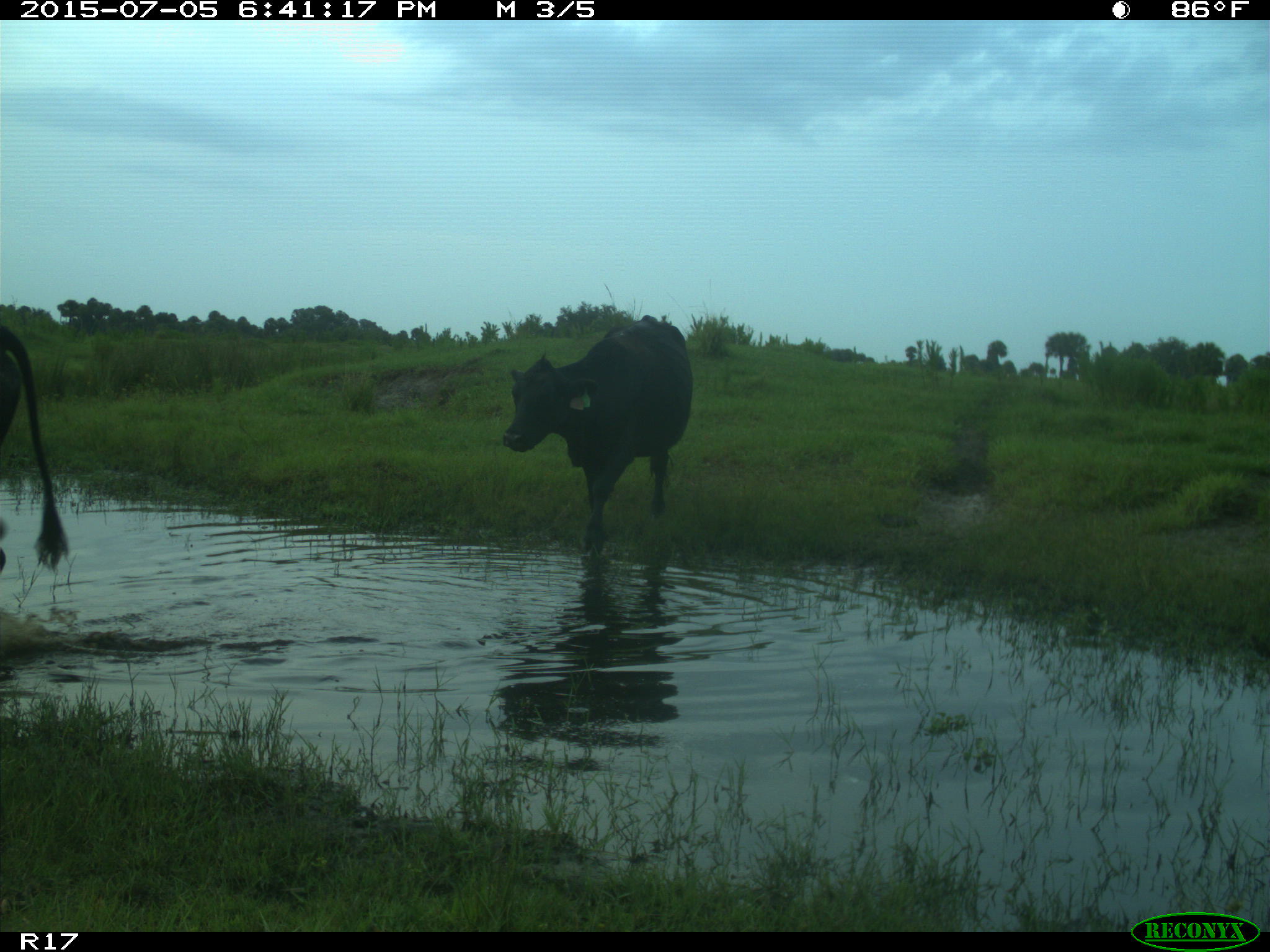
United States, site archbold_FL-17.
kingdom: Animalia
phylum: Chordata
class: Mammalia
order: Artiodactyla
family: Bovidae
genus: Bos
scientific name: Bos taurus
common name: domestic cow